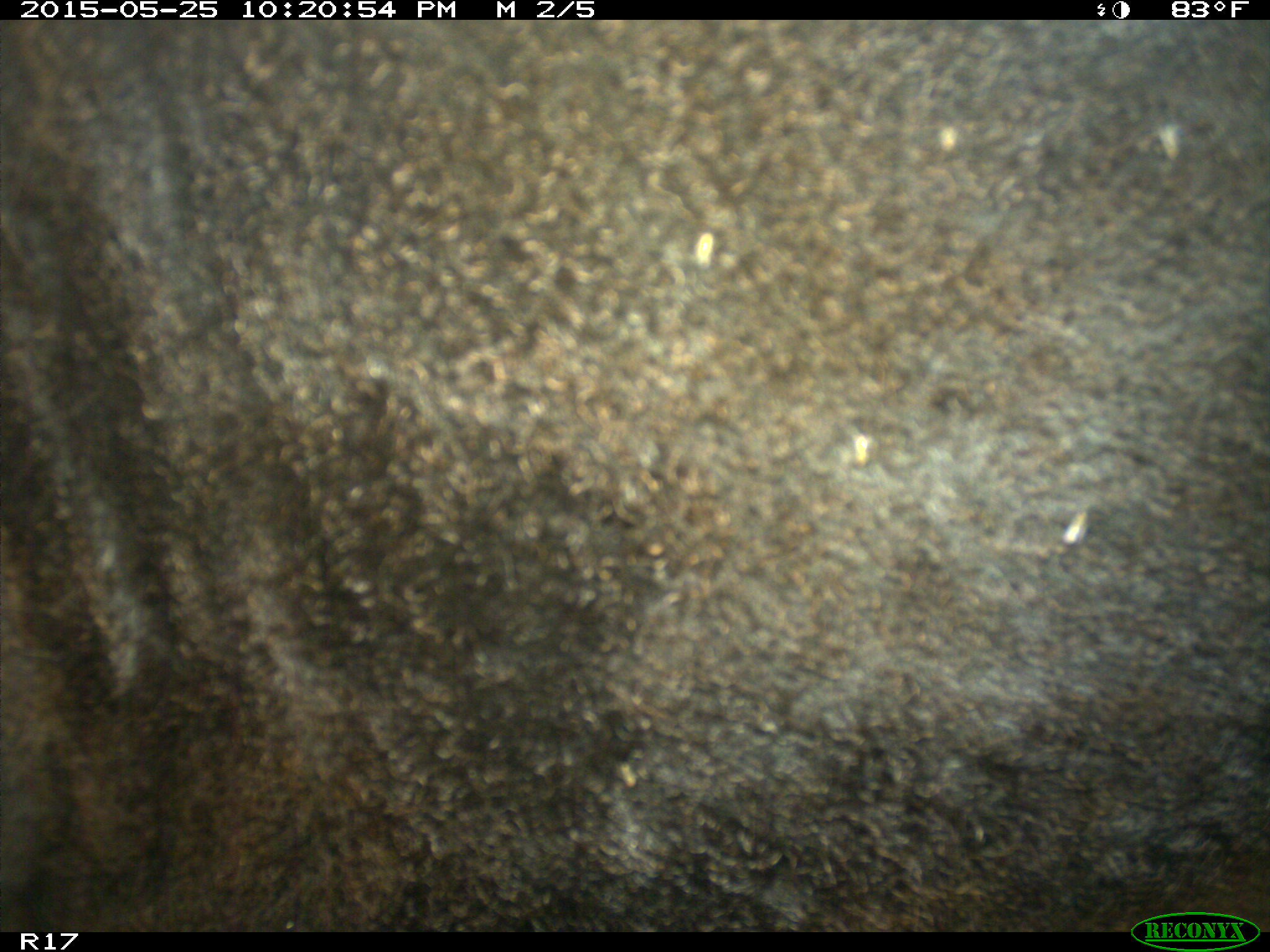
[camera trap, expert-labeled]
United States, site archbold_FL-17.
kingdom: Animalia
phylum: Chordata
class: Mammalia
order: Artiodactyla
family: Bovidae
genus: Bos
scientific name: Bos taurus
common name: domestic cow